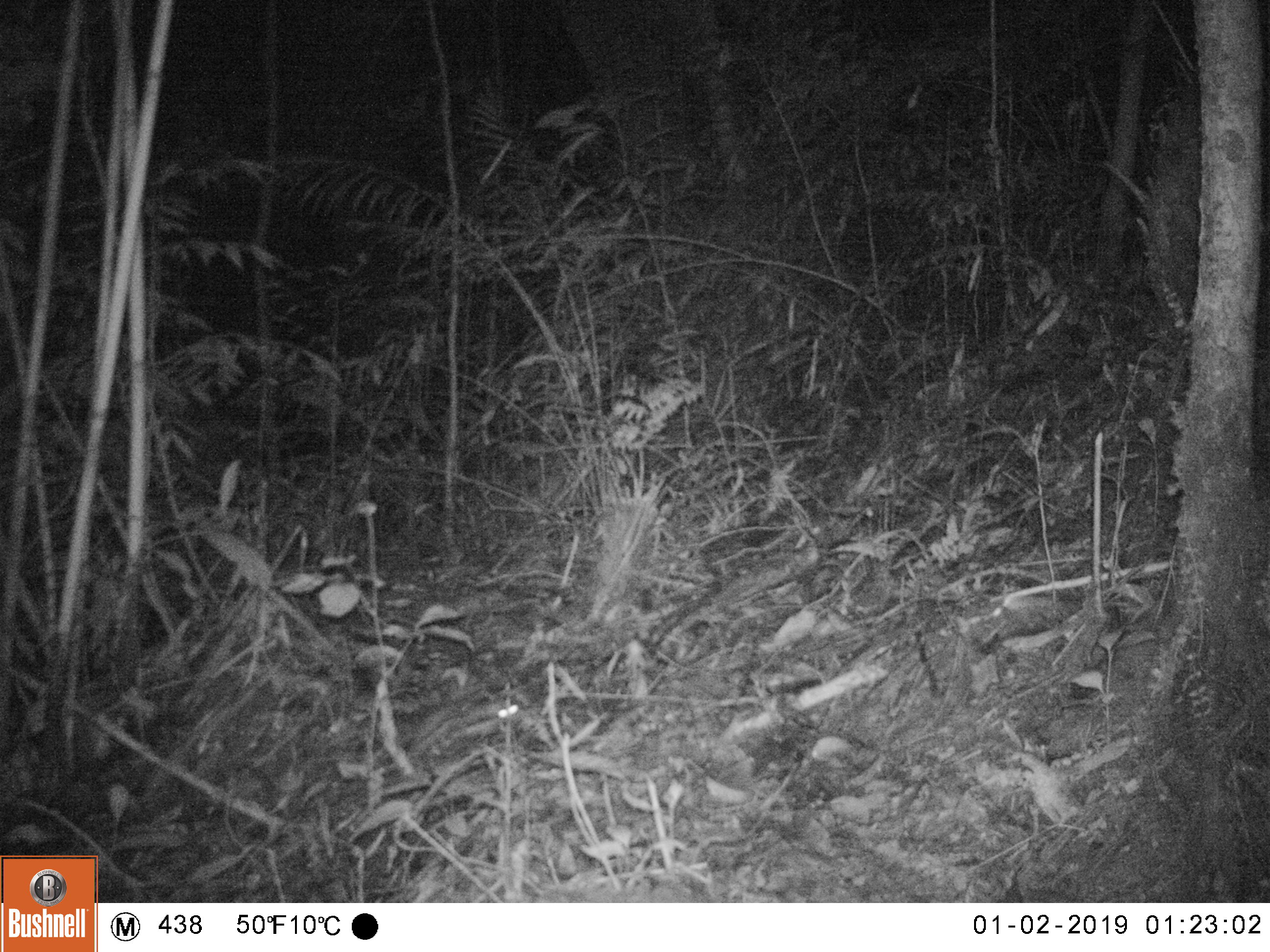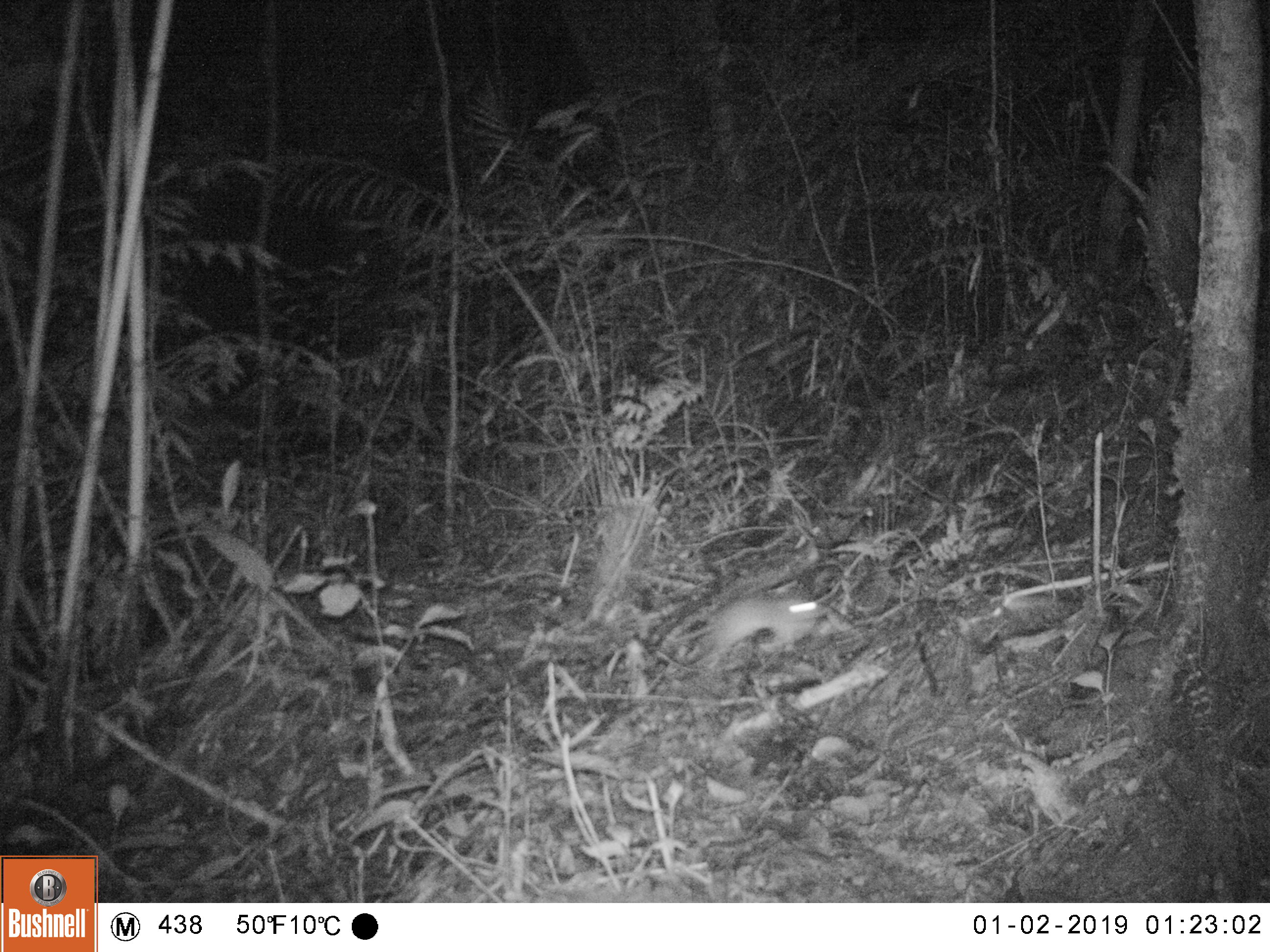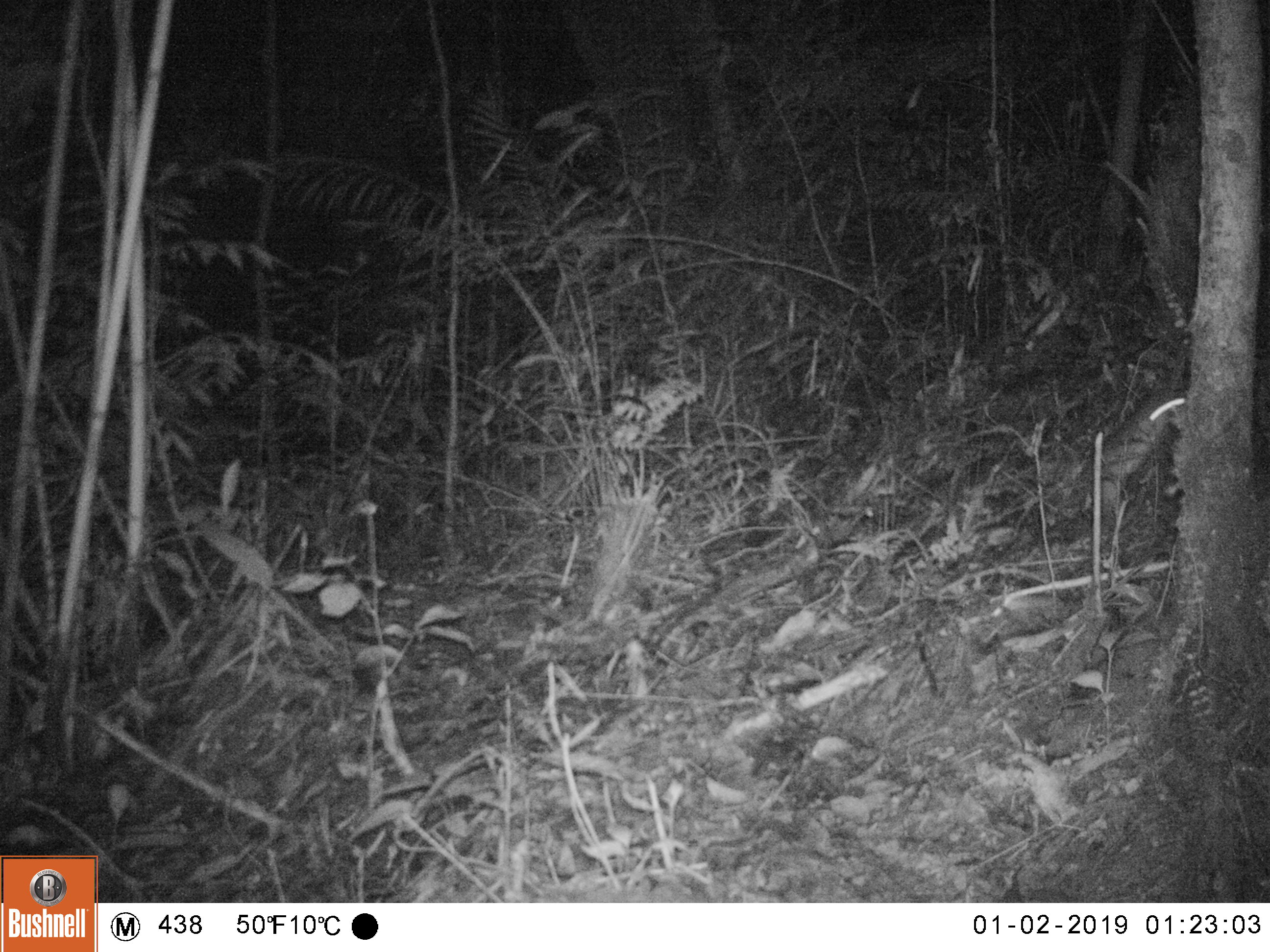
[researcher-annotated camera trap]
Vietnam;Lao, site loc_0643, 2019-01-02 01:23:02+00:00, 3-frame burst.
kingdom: Animalia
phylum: Chordata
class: Mammalia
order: Rodentia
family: Muridae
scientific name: Muridae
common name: old-world mice and rats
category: unidentified murid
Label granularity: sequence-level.